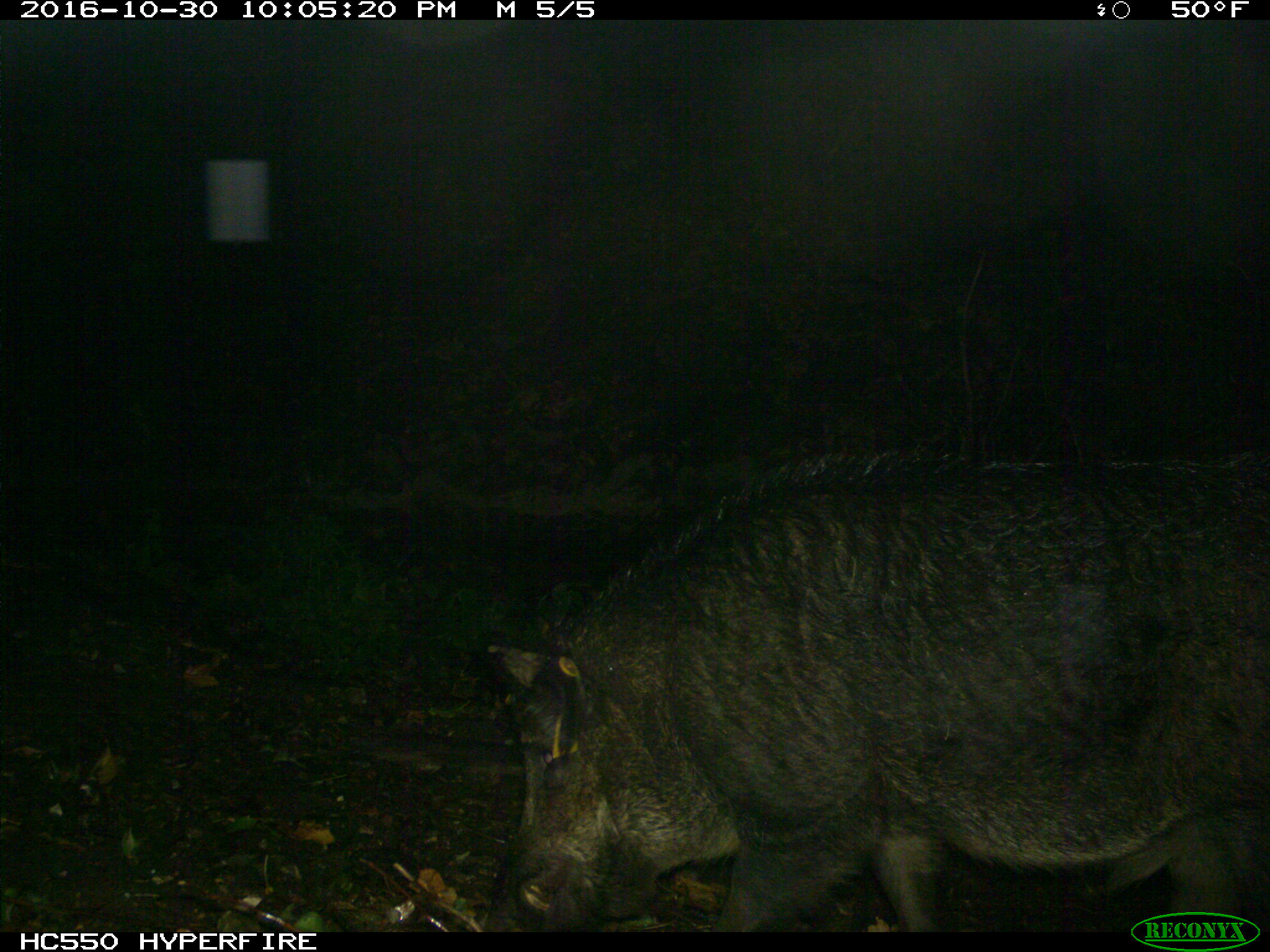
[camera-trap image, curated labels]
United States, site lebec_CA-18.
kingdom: Animalia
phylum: Chordata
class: Mammalia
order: Artiodactyla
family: Suidae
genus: Sus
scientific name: Sus scrofa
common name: wild boar